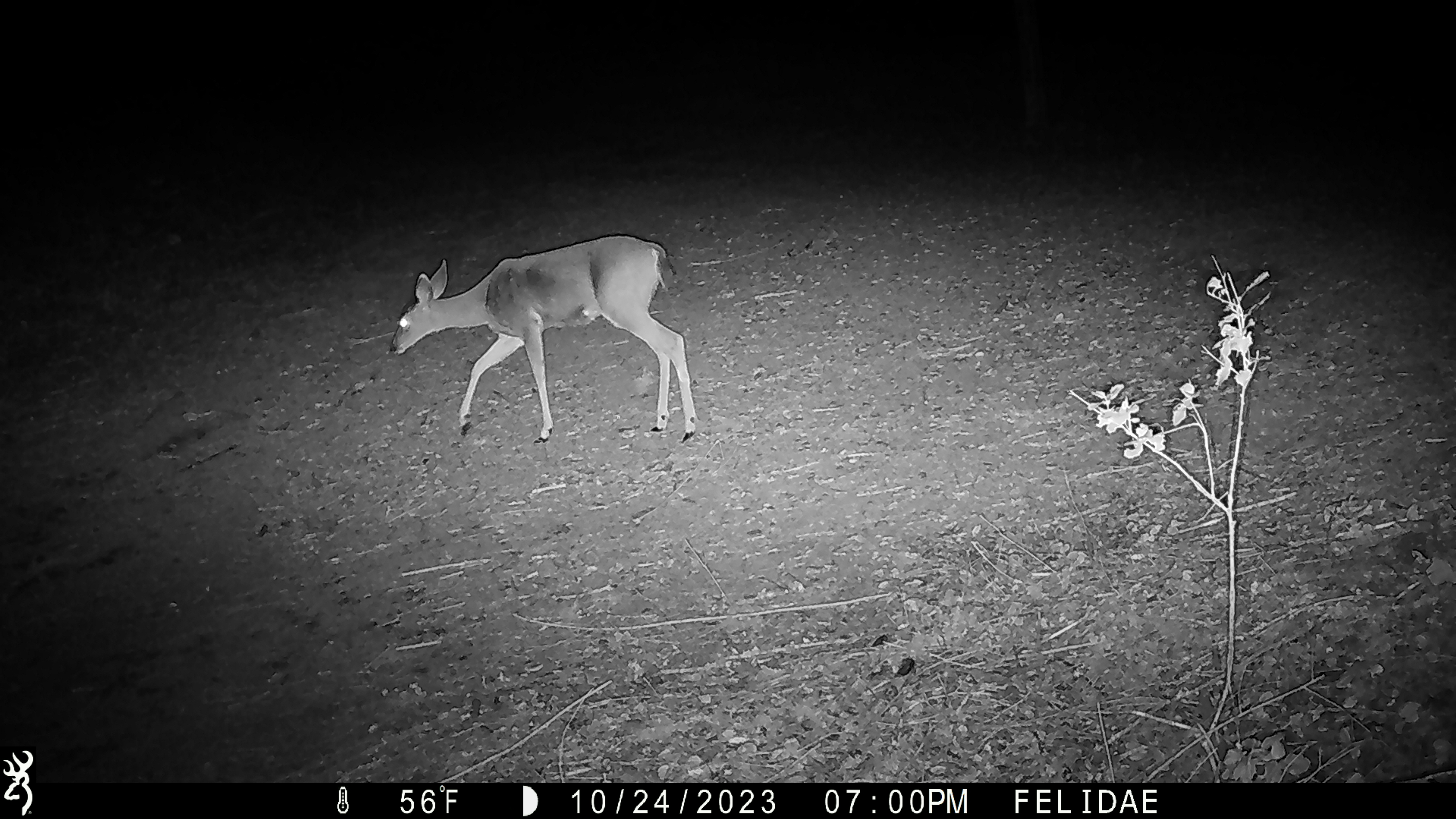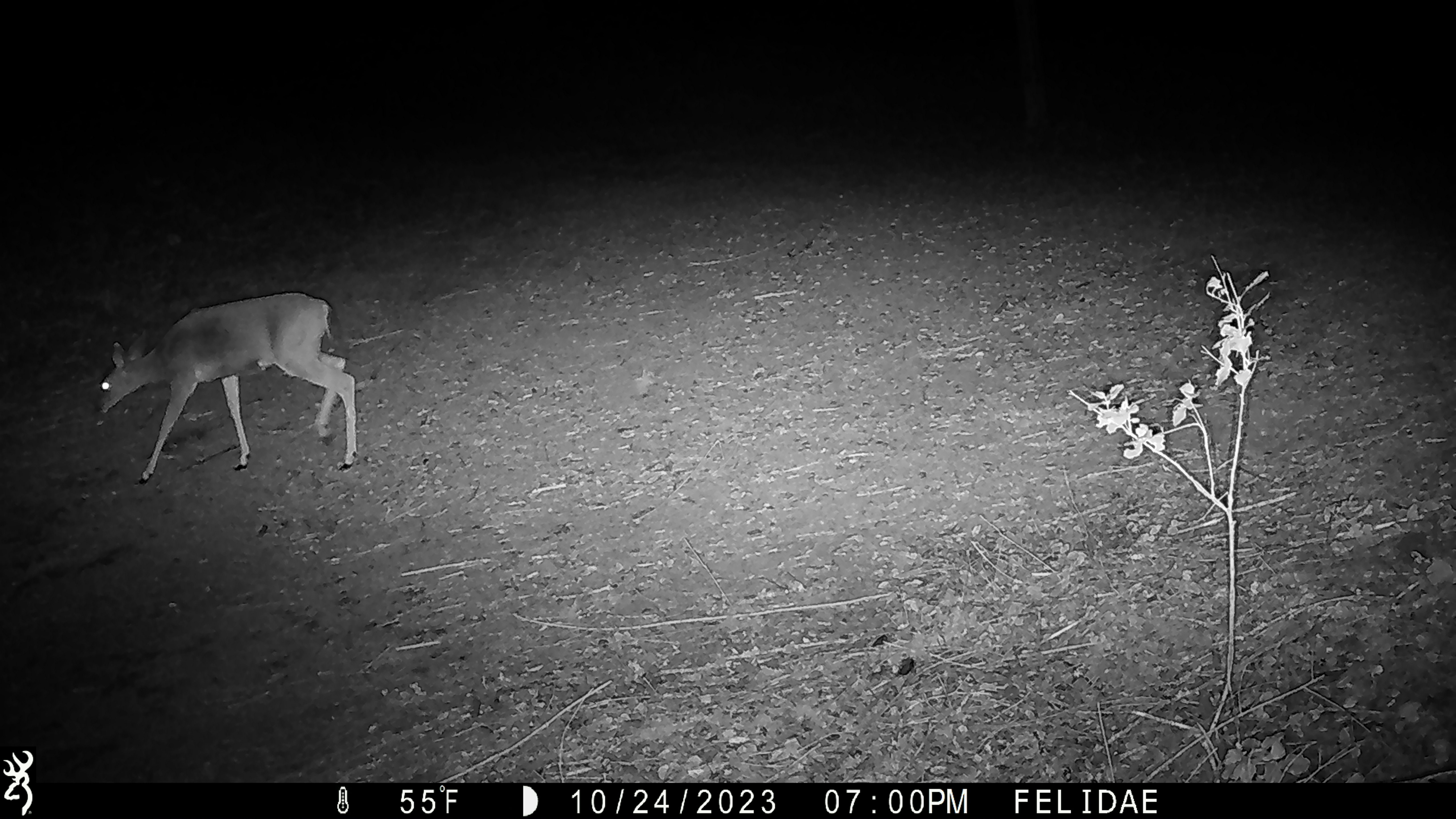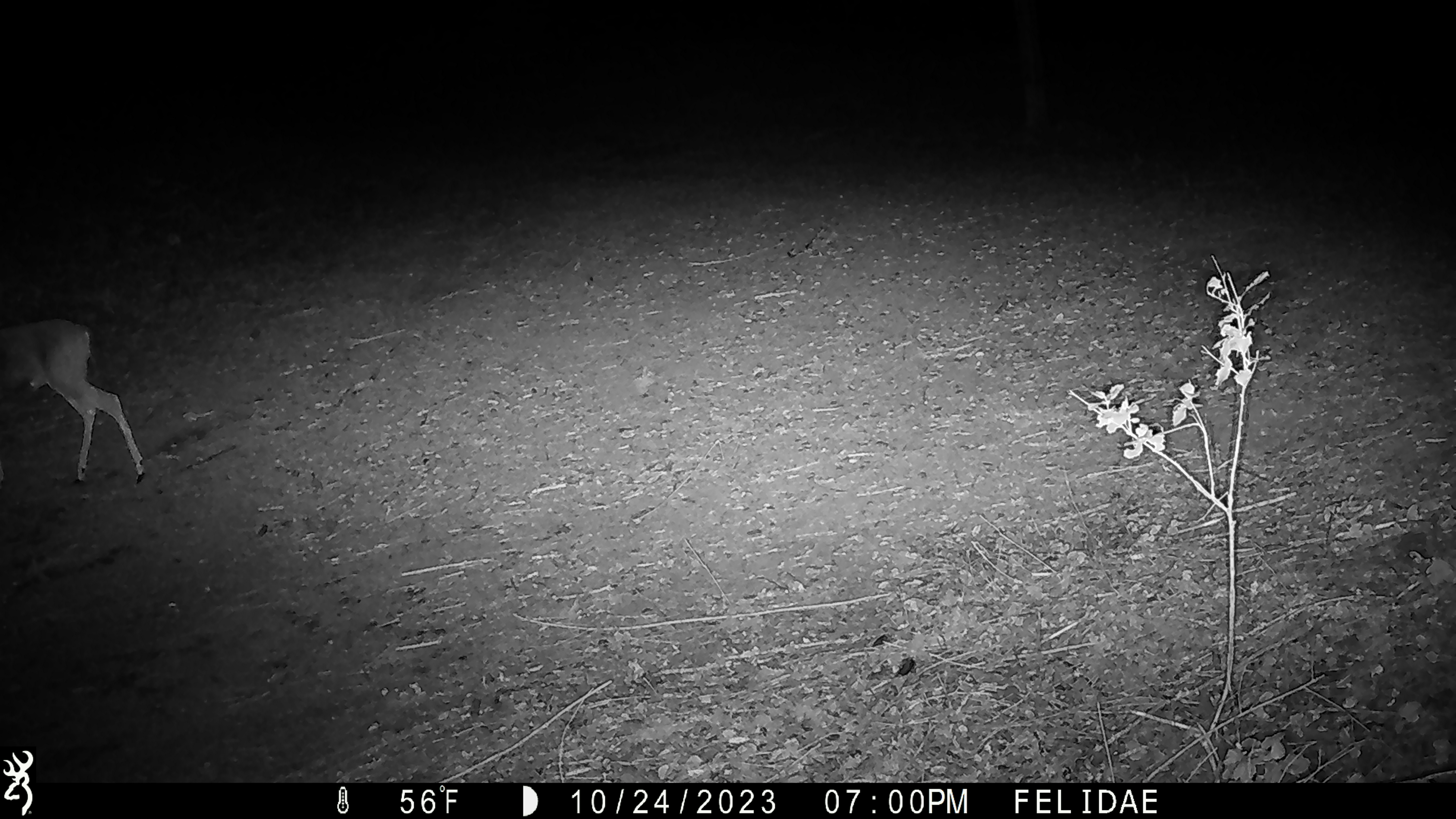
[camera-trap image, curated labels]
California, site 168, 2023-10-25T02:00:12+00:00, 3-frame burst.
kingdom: Animalia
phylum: Chordata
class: Mammalia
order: Artiodactyla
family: Cervidae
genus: Odocoileus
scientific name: Odocoileus hemionus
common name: mule deer